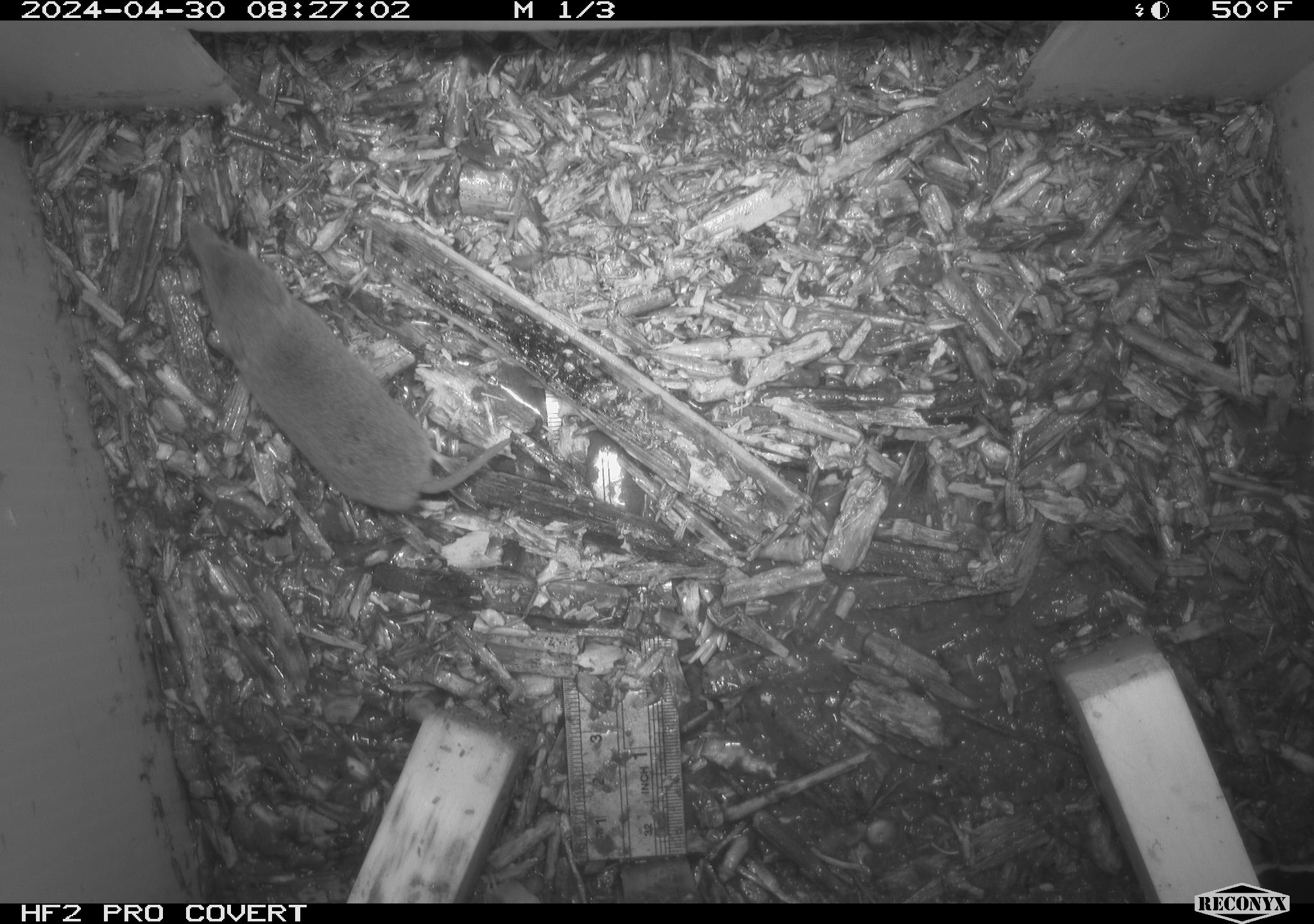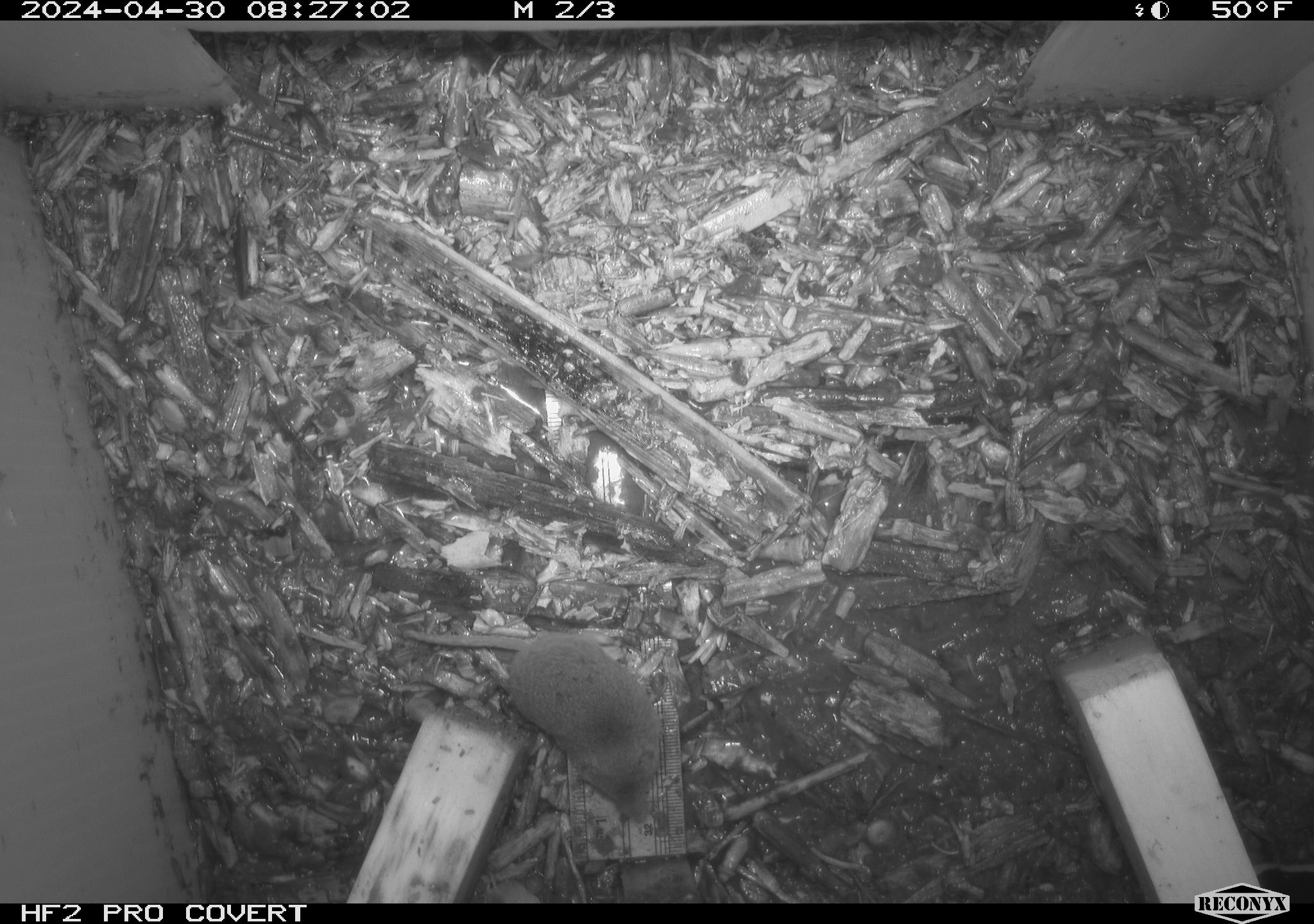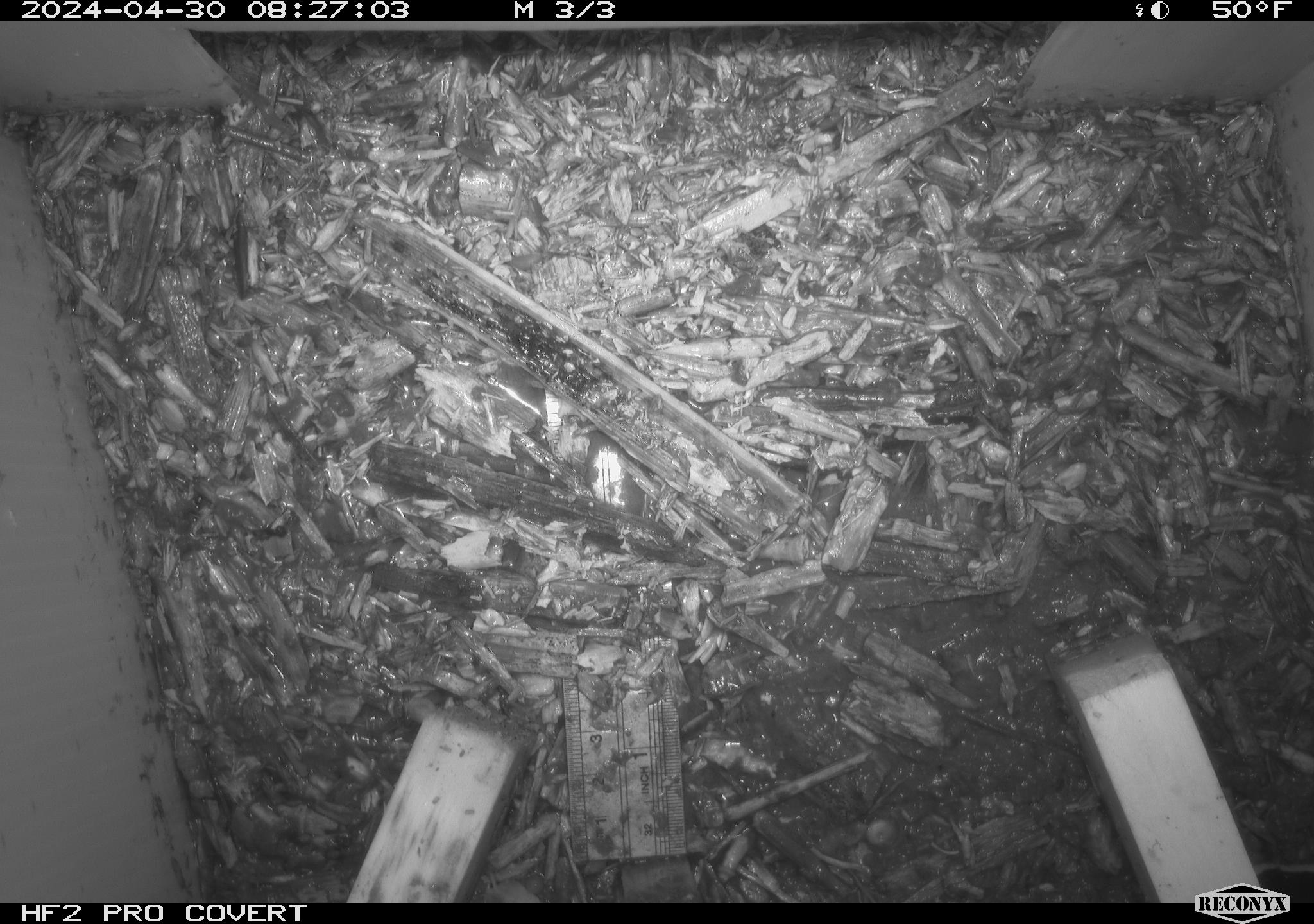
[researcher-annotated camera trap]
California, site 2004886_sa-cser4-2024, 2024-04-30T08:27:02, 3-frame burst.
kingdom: Animalia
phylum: Chordata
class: Mammalia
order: Eulipotyphla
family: Soricidae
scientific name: Soricidae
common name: shrews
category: soricidae family